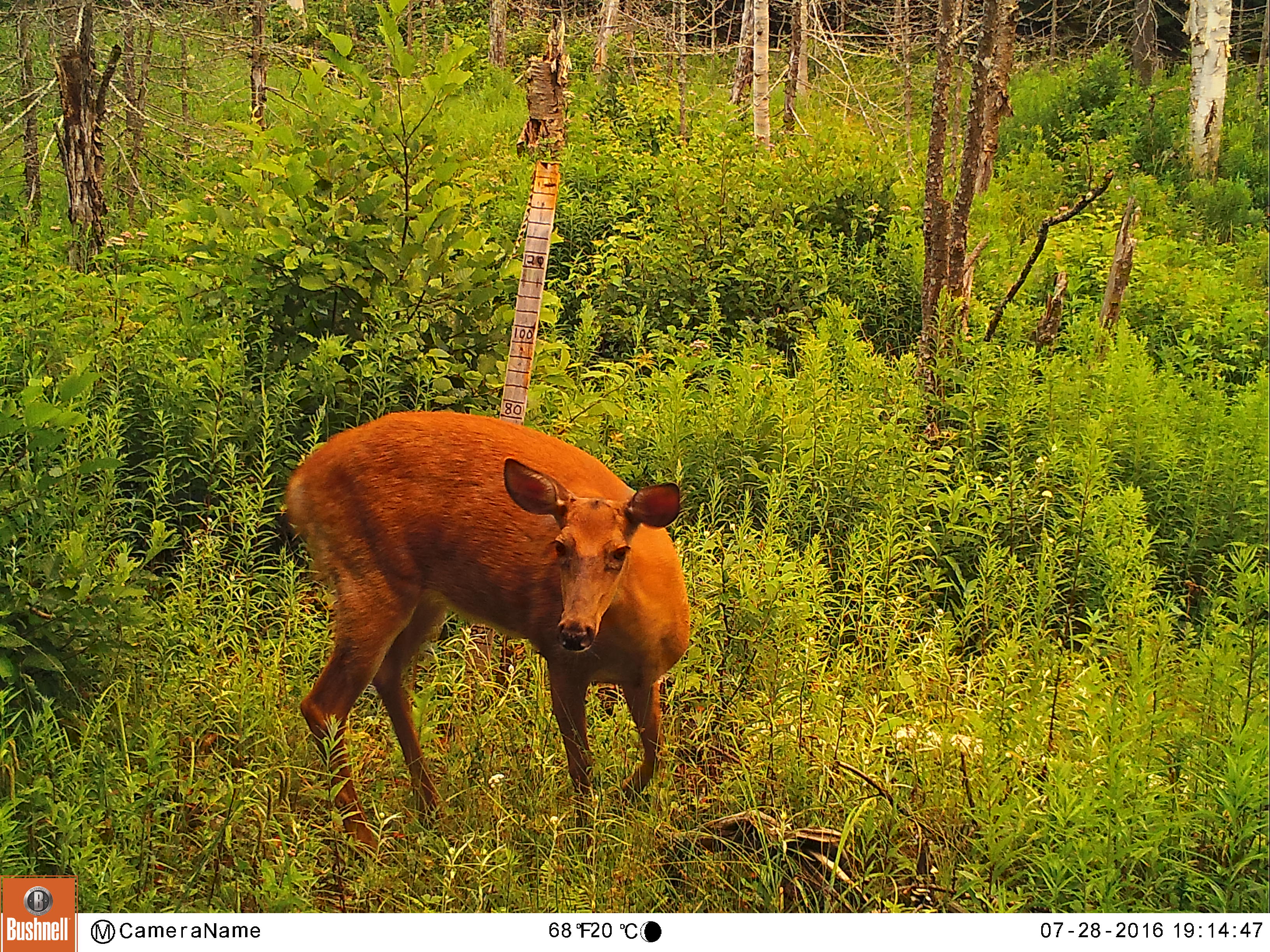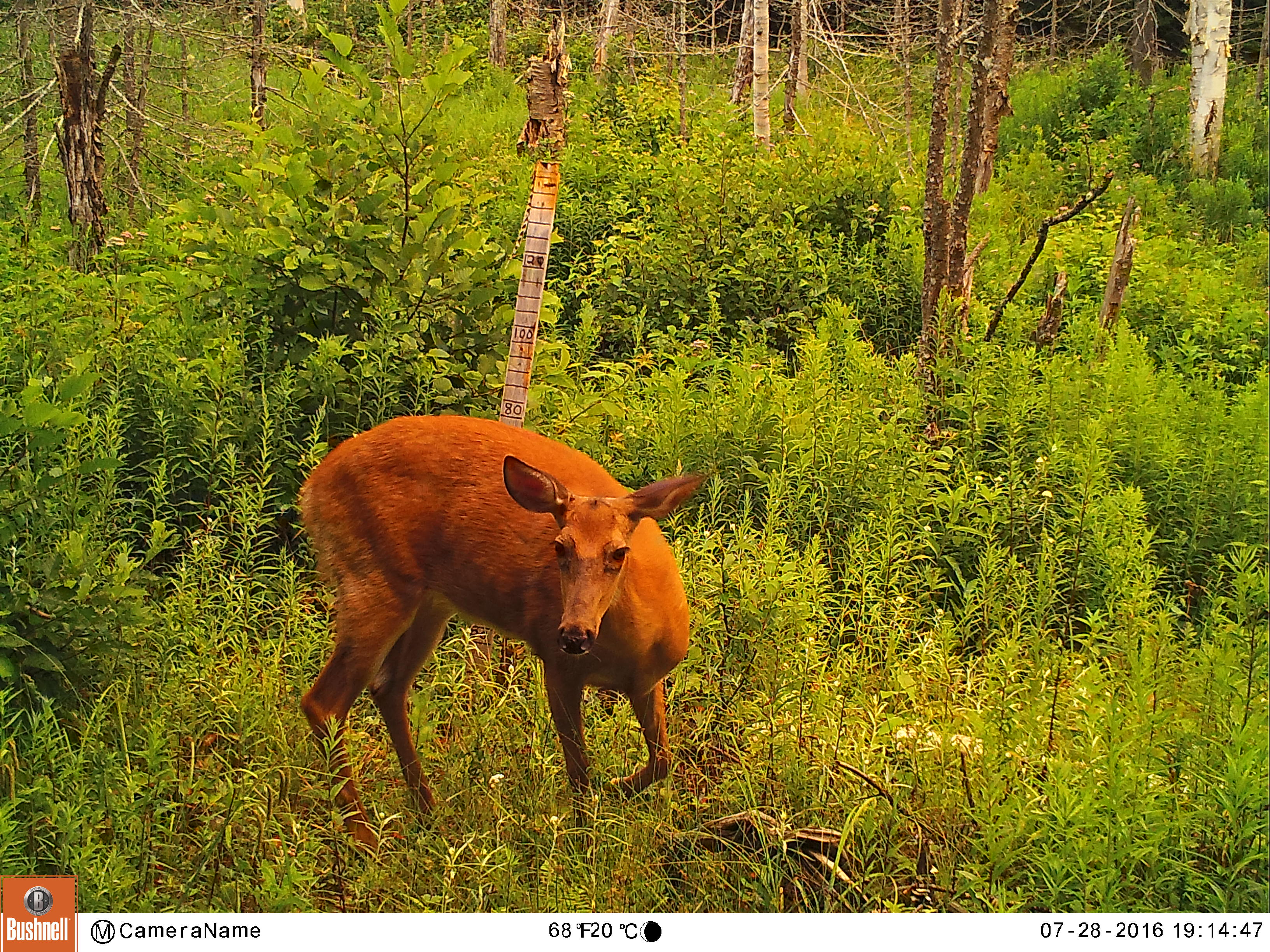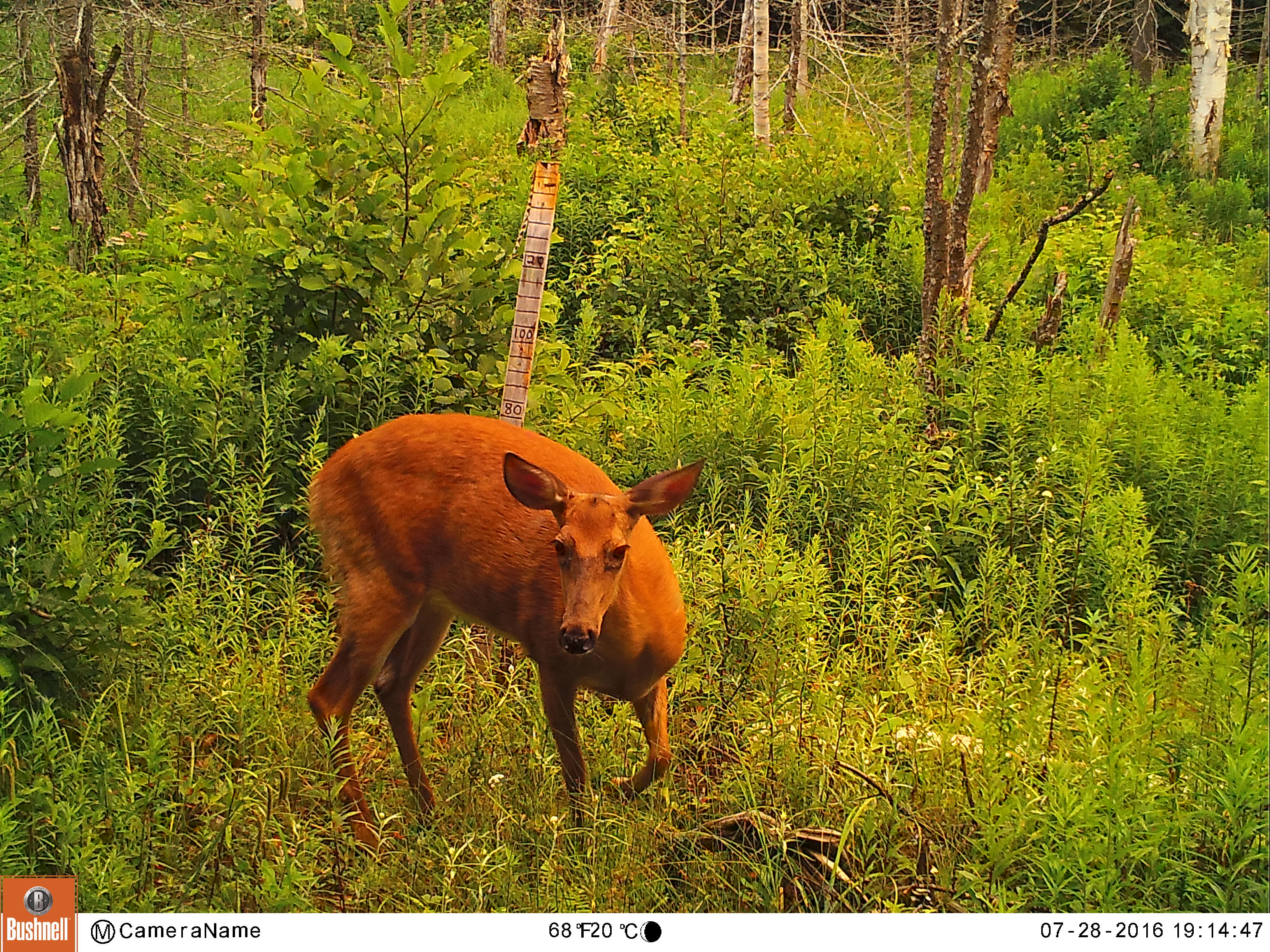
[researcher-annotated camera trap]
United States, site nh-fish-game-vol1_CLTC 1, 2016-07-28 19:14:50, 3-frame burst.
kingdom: Animalia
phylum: Chordata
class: Mammalia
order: Artiodactyla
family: Cervidae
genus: Odocoileus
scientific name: Odocoileus virginianus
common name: white-tailed deer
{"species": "white-tailed deer (Odocoileus virginianus)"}